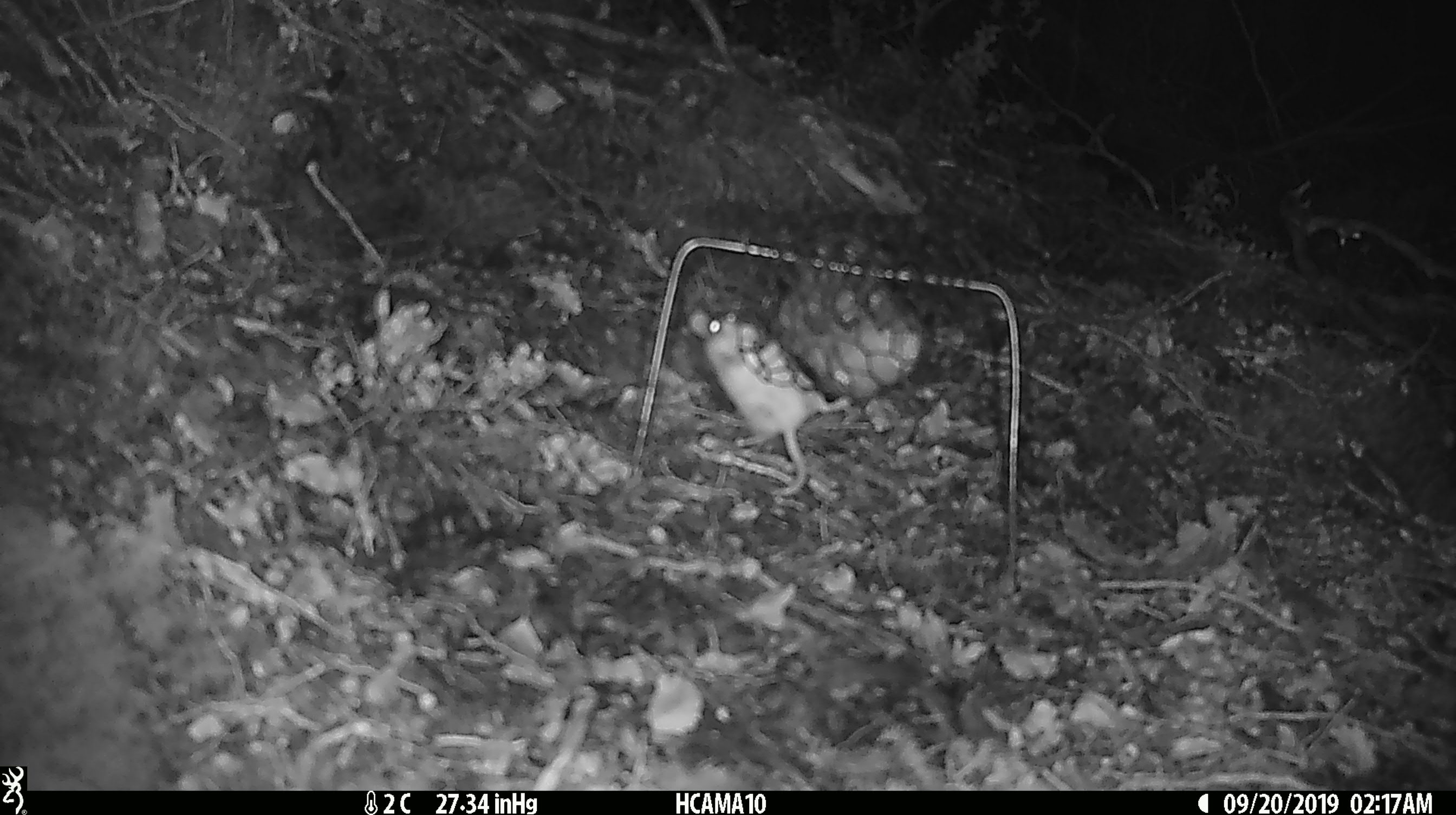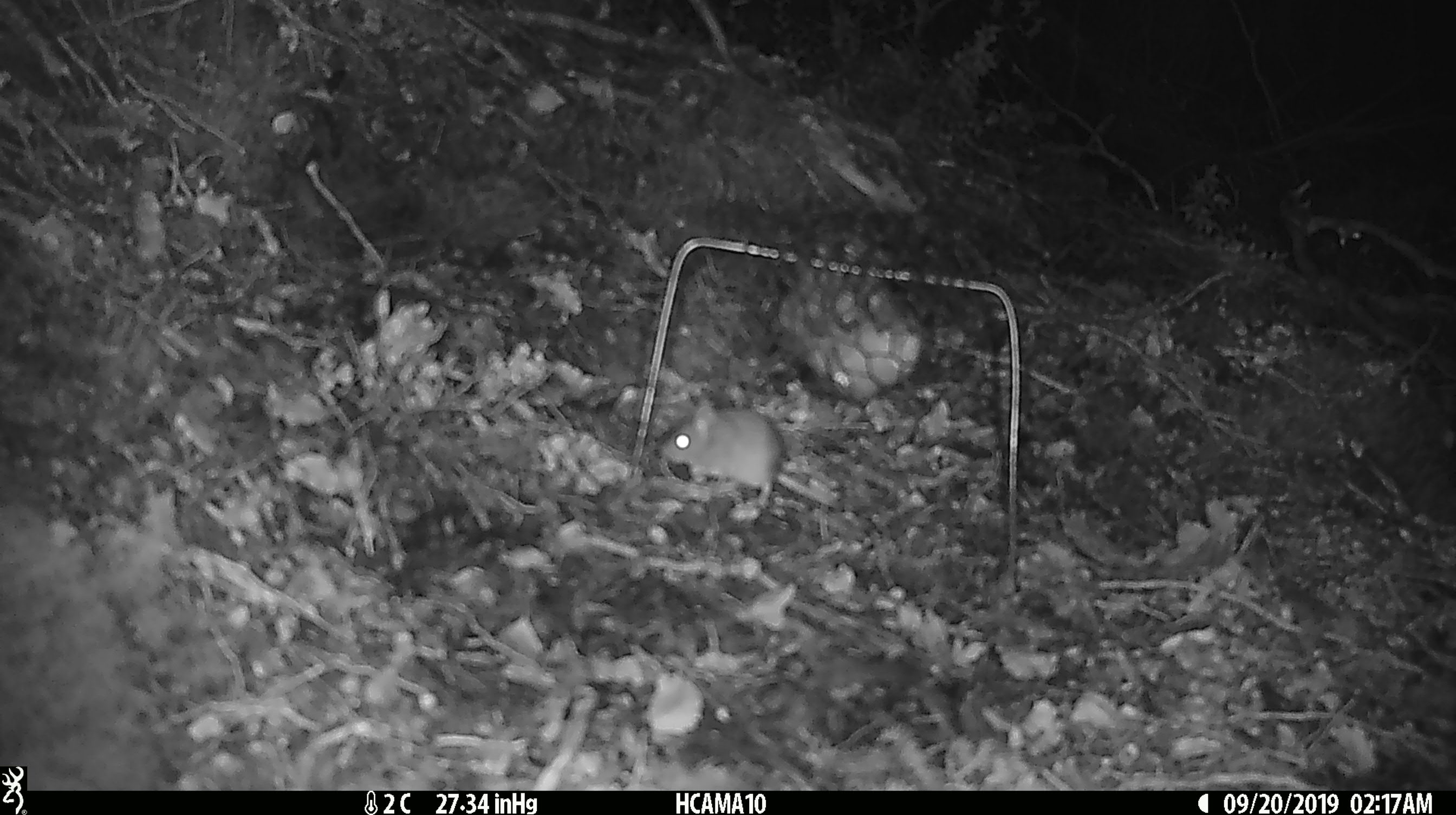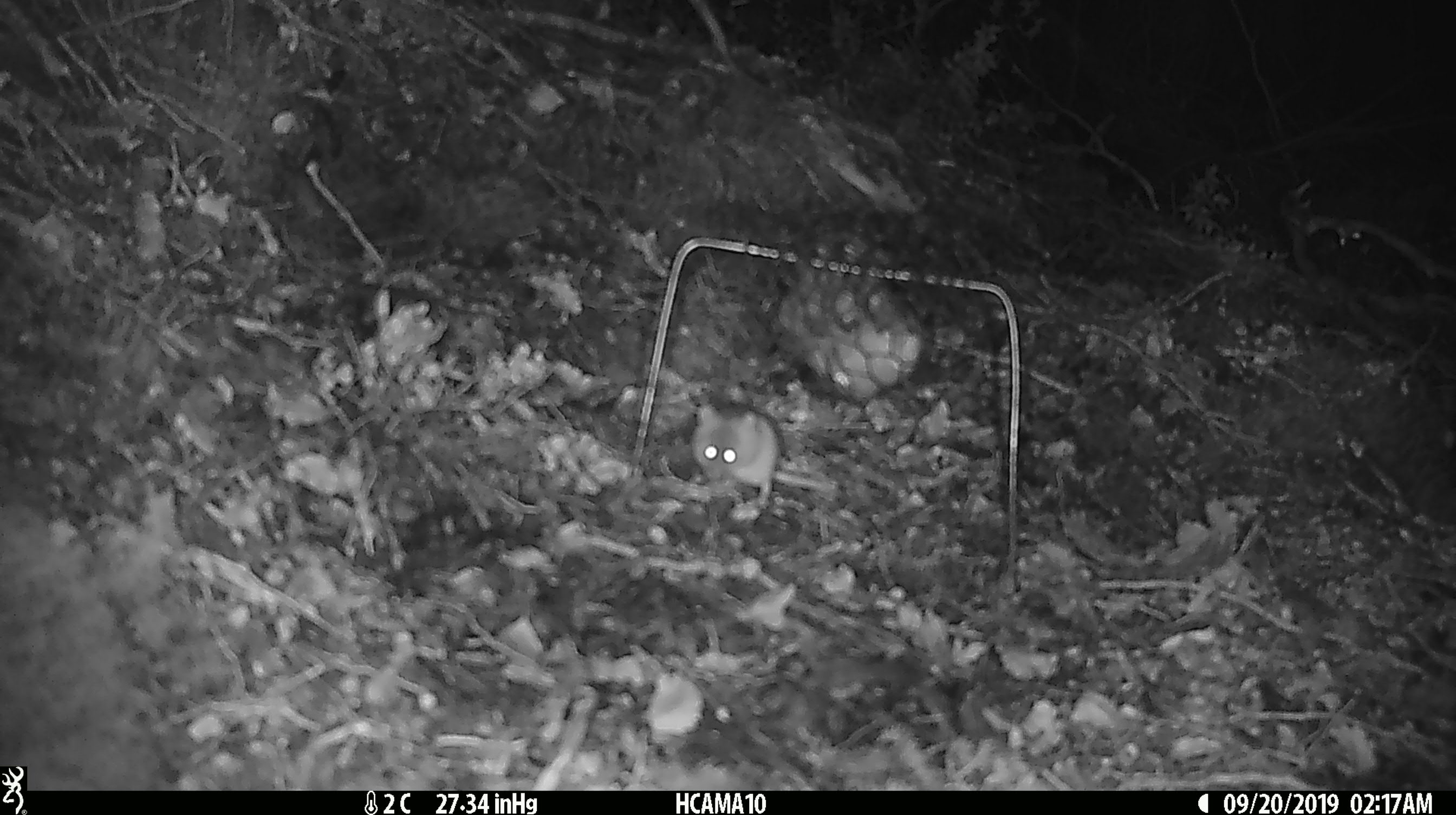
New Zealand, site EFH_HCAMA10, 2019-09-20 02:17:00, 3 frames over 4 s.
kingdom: Animalia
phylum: Chordata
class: Mammalia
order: Rodentia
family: Muridae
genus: Mus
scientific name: Mus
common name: mouse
Mouse (Mus).